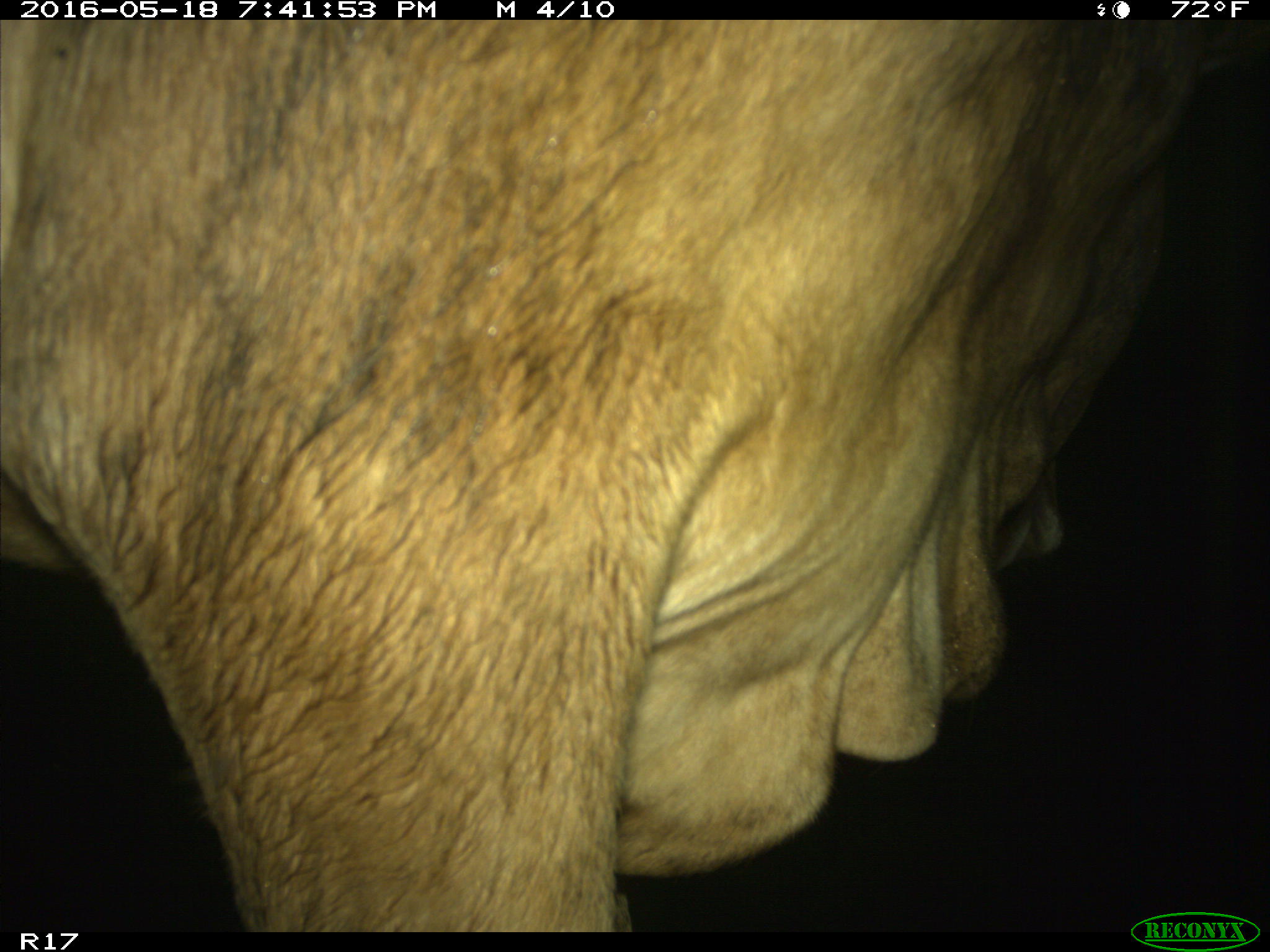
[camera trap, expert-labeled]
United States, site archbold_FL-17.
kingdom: Animalia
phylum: Chordata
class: Mammalia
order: Artiodactyla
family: Bovidae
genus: Bos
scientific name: Bos taurus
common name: domestic cow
Bos taurus (domestic cow).